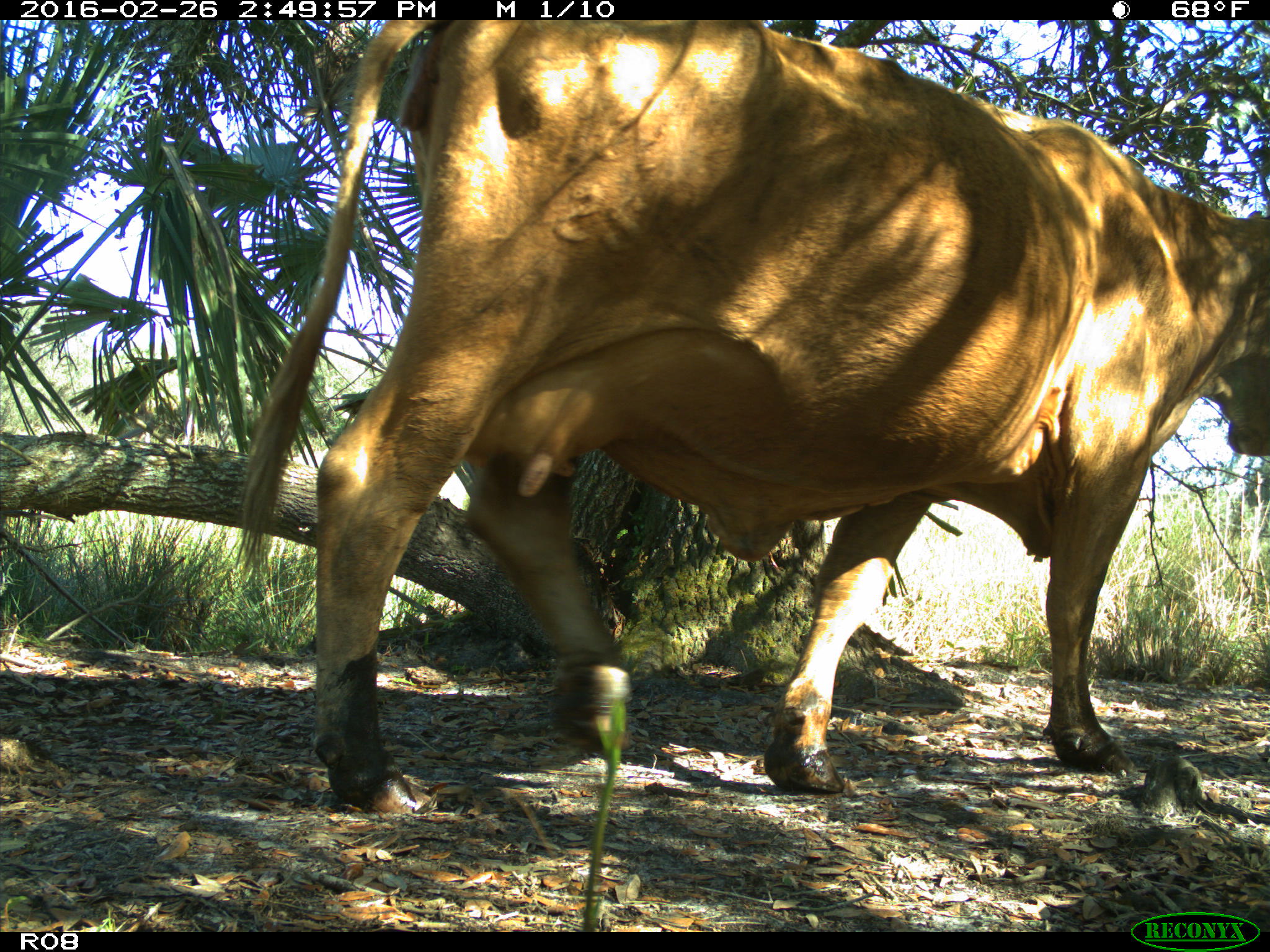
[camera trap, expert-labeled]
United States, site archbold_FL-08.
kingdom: Animalia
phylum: Chordata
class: Mammalia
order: Artiodactyla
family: Bovidae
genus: Bos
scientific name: Bos taurus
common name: domestic cow